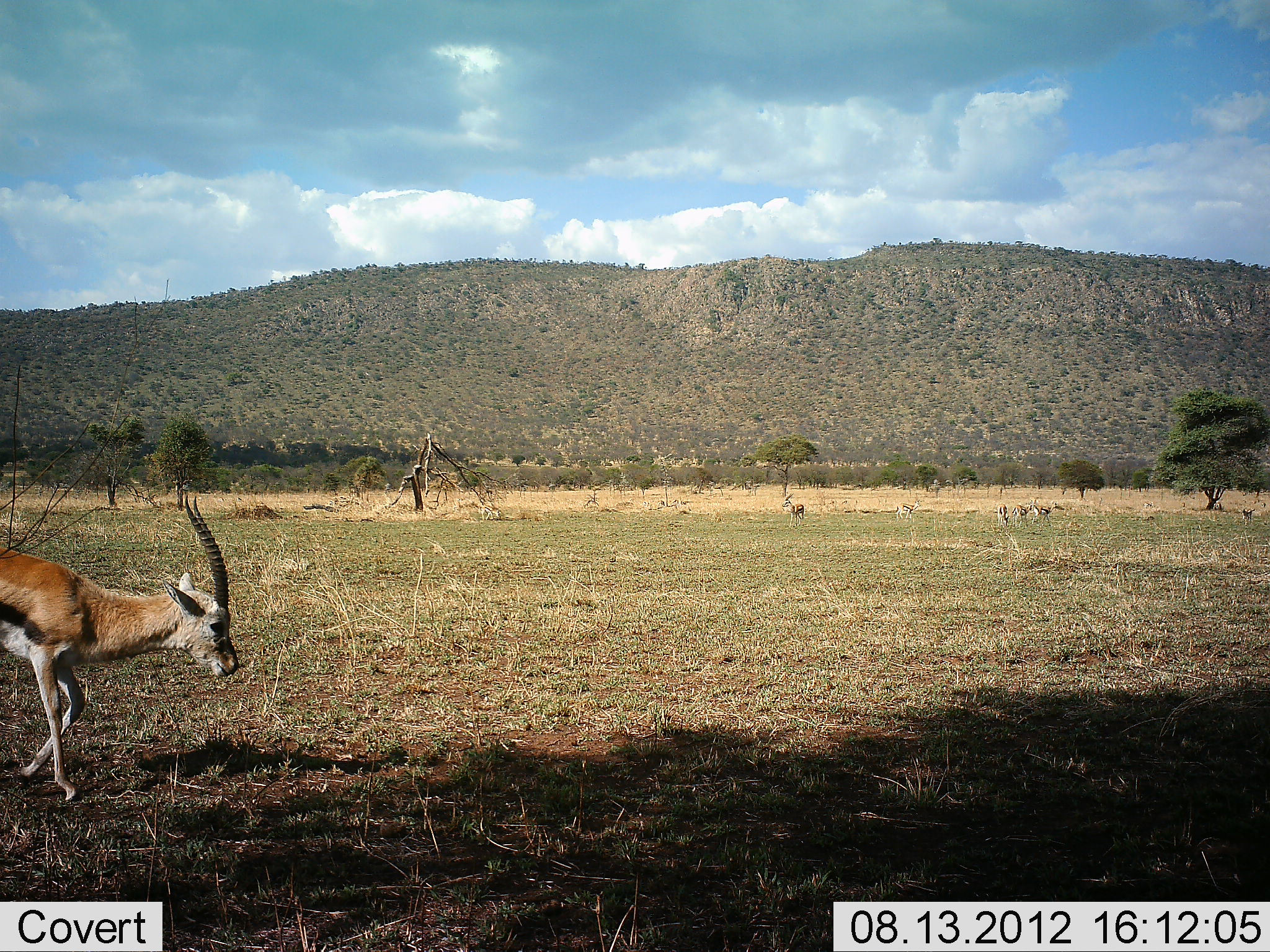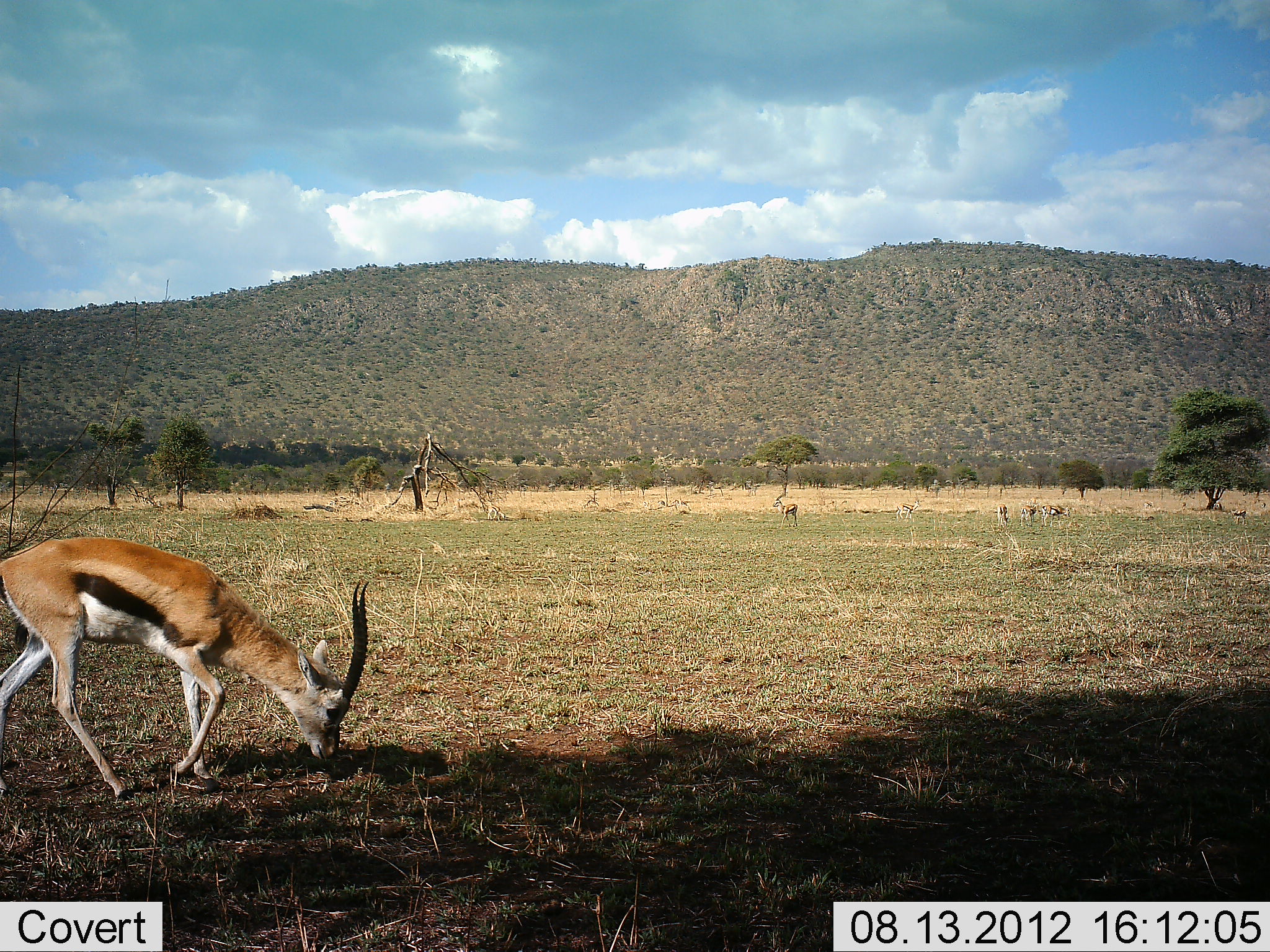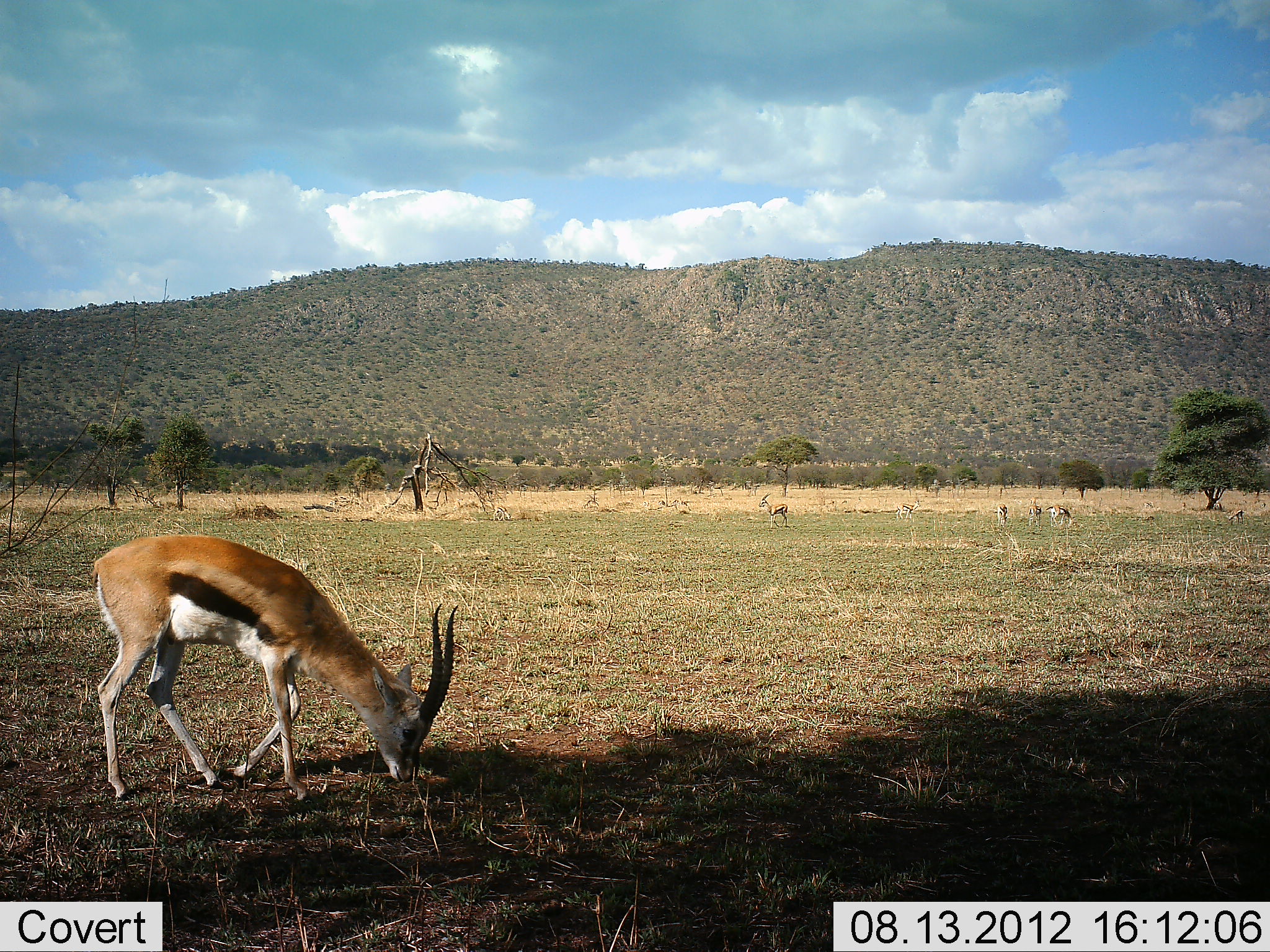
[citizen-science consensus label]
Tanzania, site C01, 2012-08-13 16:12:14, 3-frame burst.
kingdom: Animalia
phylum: Chordata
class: Mammalia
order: Artiodactyla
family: Bovidae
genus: Eudorcas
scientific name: Eudorcas thomsonii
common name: thomson's gazelle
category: gazellethomsons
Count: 6.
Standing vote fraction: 20%.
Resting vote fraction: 0%.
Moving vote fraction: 60%.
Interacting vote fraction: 0%.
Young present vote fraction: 0%.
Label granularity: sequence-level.